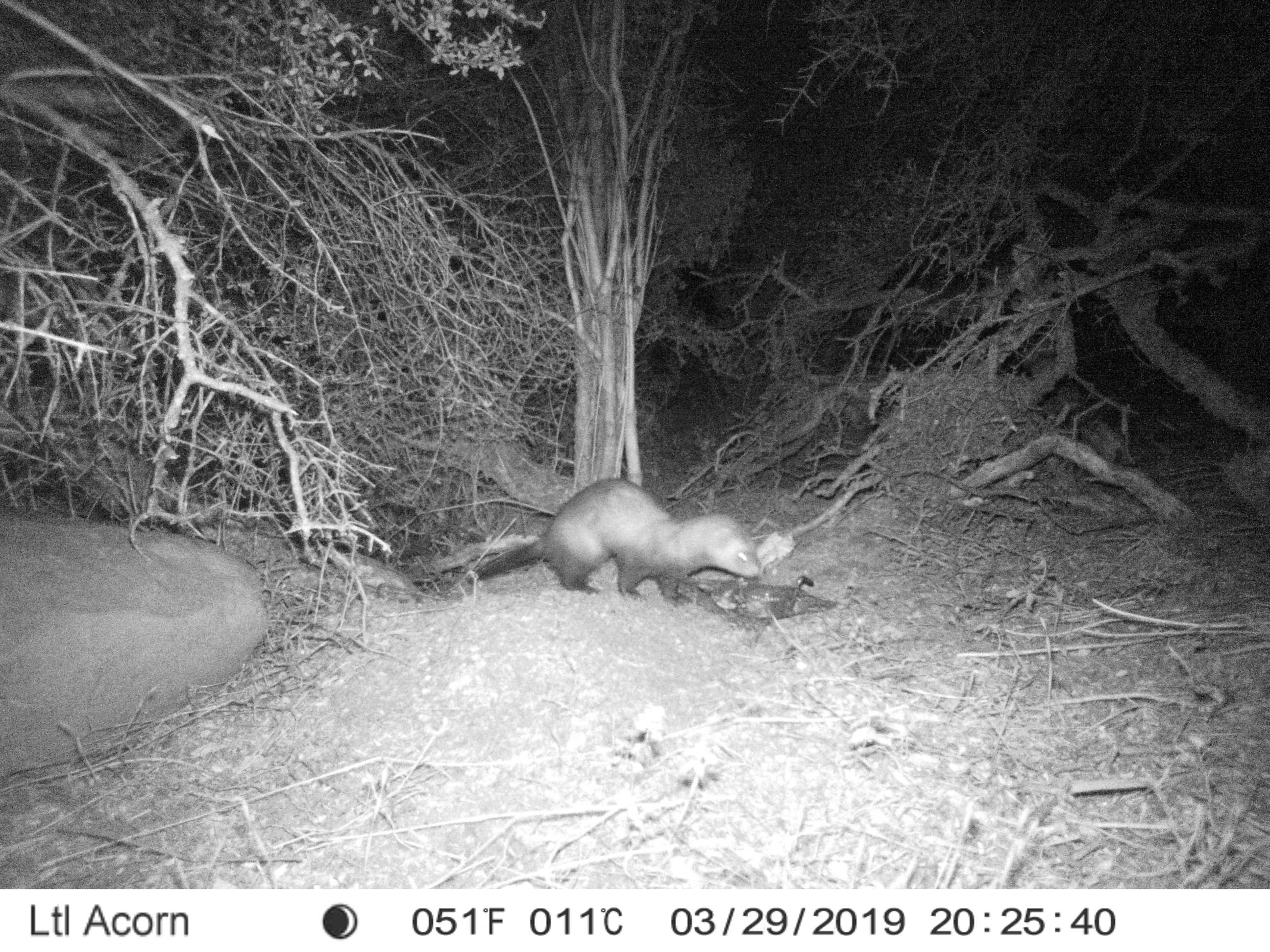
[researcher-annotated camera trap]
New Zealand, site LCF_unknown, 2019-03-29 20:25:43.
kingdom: Animalia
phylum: Chordata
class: Mammalia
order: Carnivora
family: Mustelidae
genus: Mustela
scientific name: Mustela furo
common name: ferret